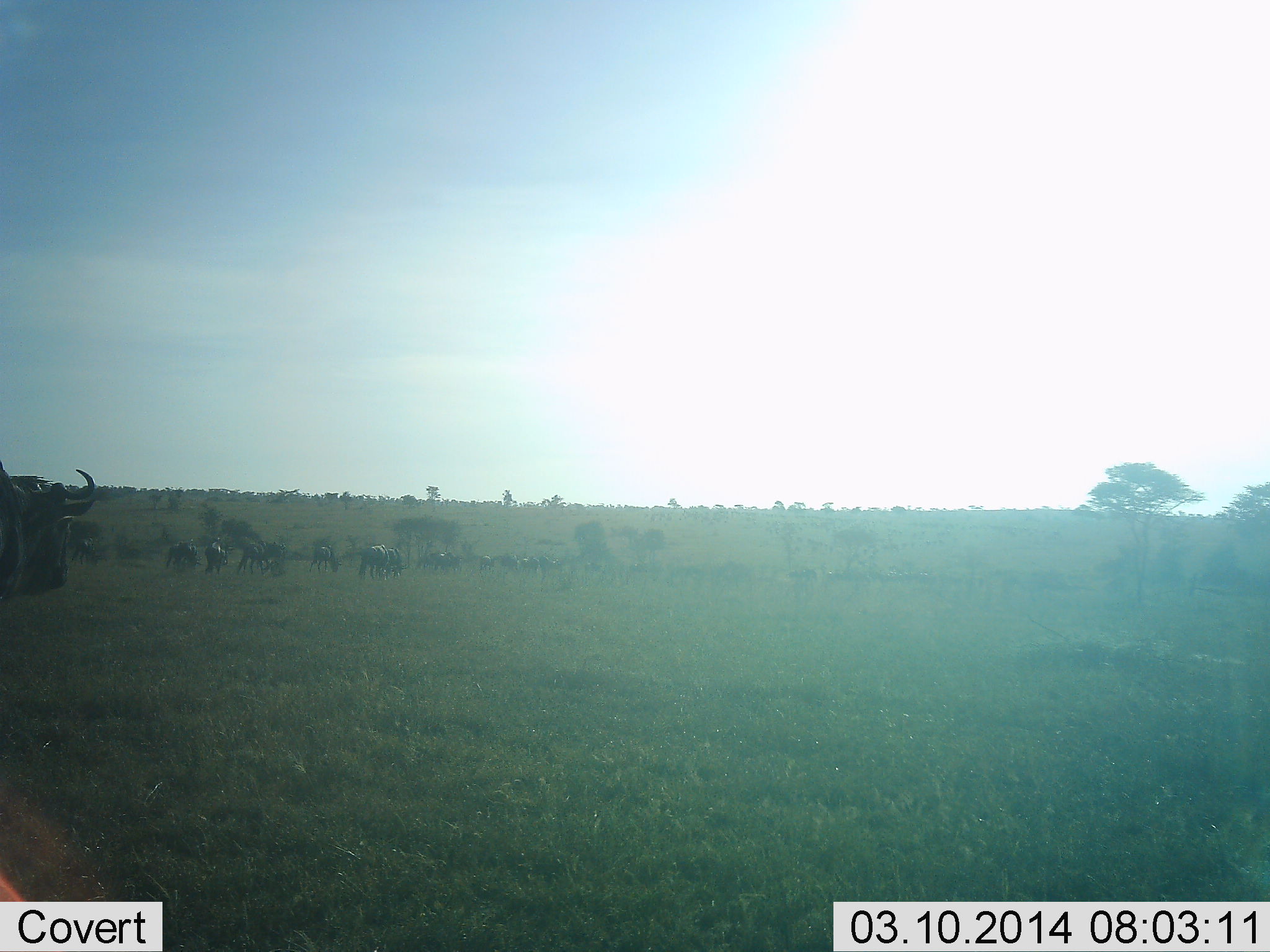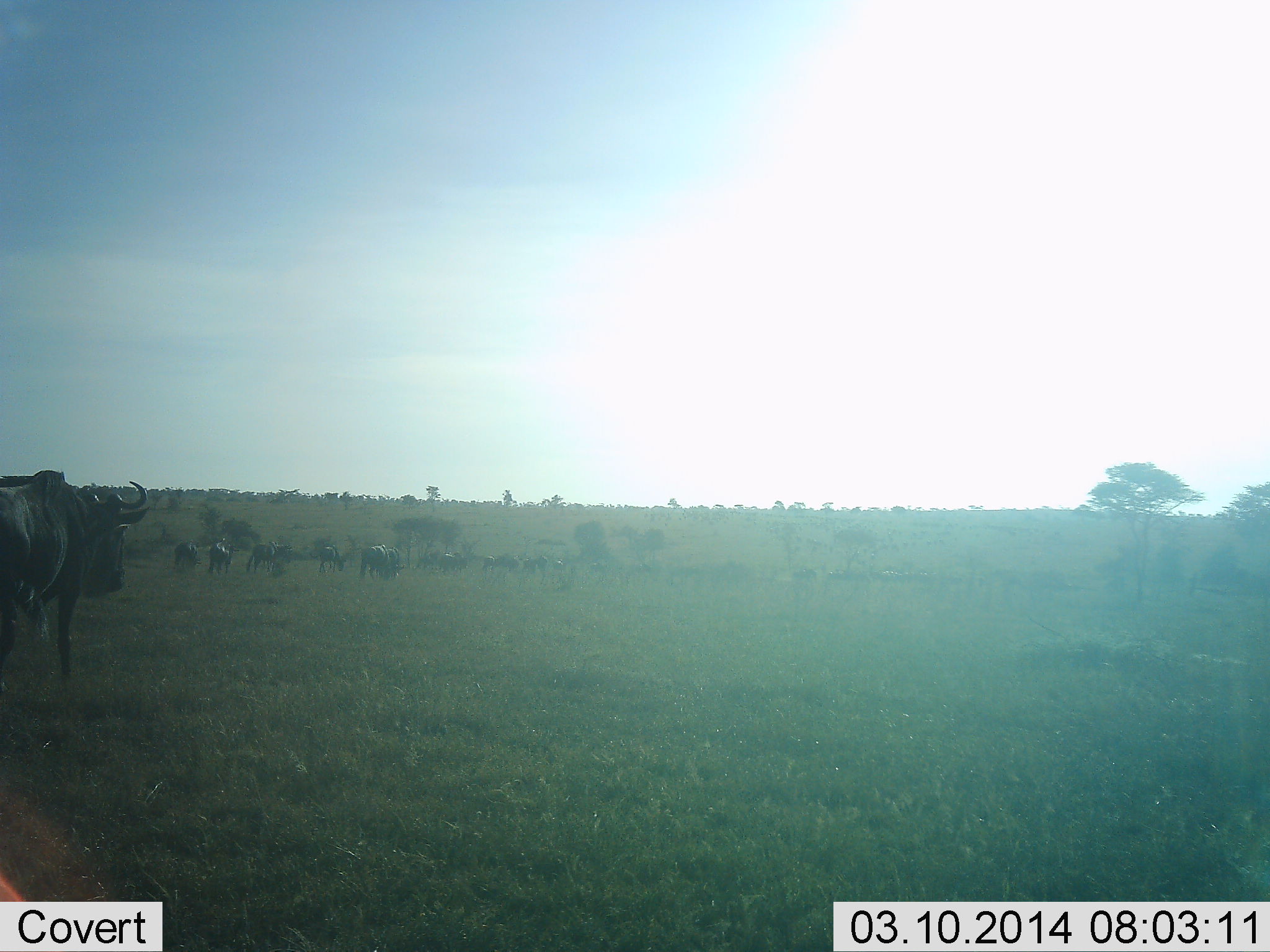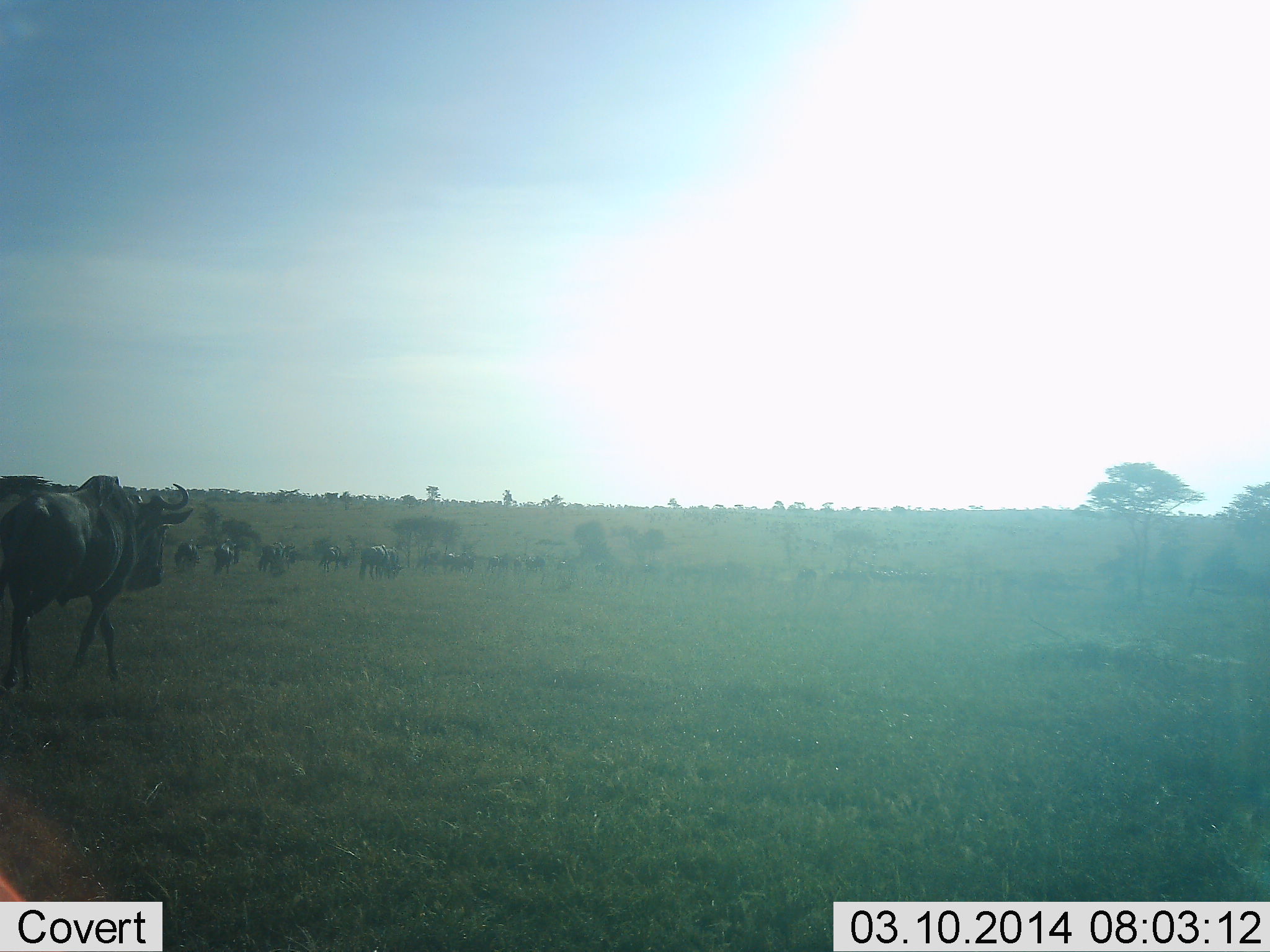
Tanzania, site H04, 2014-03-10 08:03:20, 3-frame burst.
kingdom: Animalia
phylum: Chordata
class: Mammalia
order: Artiodactyla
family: Bovidae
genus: Connochaetes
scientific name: Connochaetes taurinus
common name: blue wildebeest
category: wildebeest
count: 11-50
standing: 40%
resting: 0%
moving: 90%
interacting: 0%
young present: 0%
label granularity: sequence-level